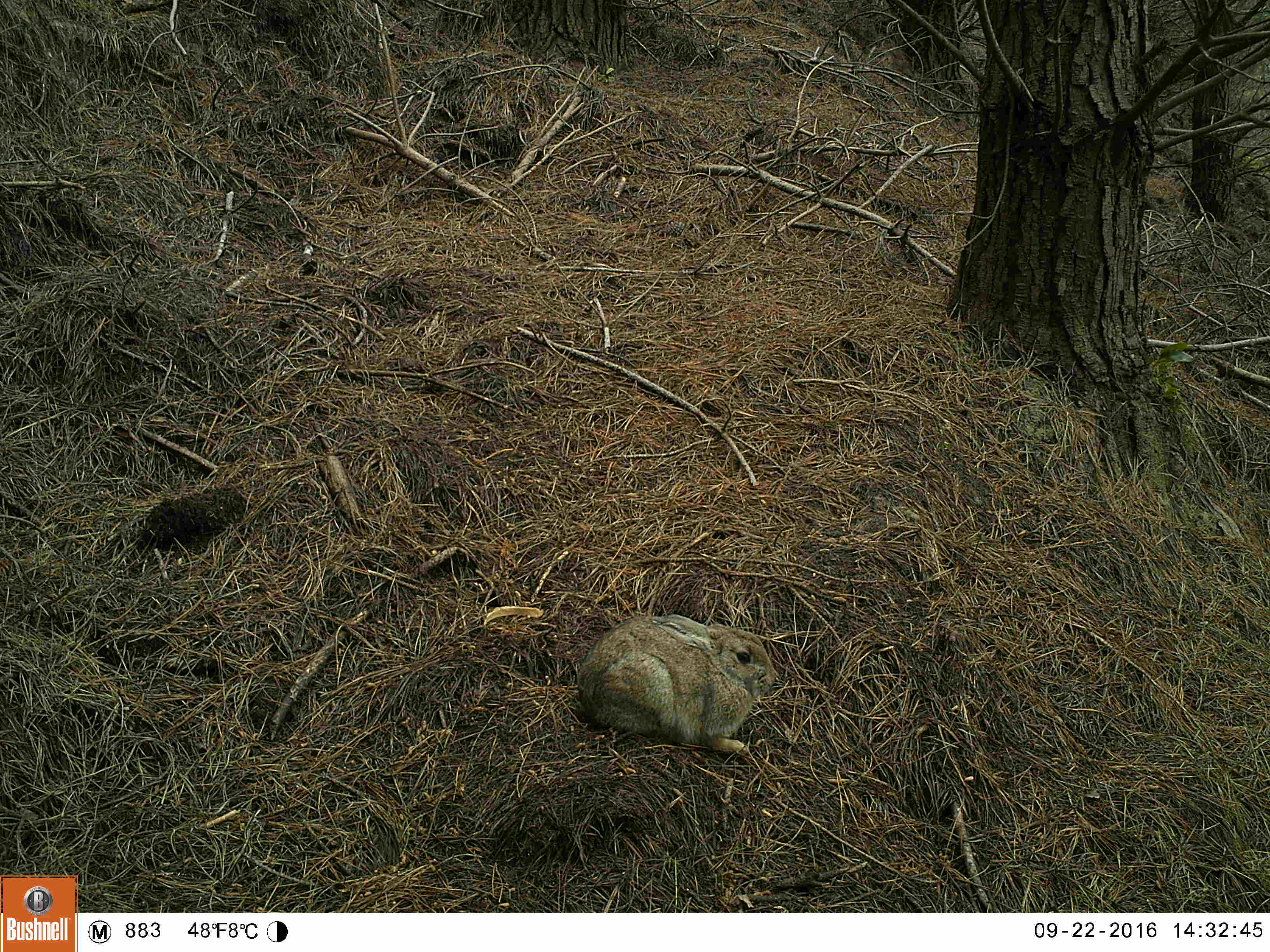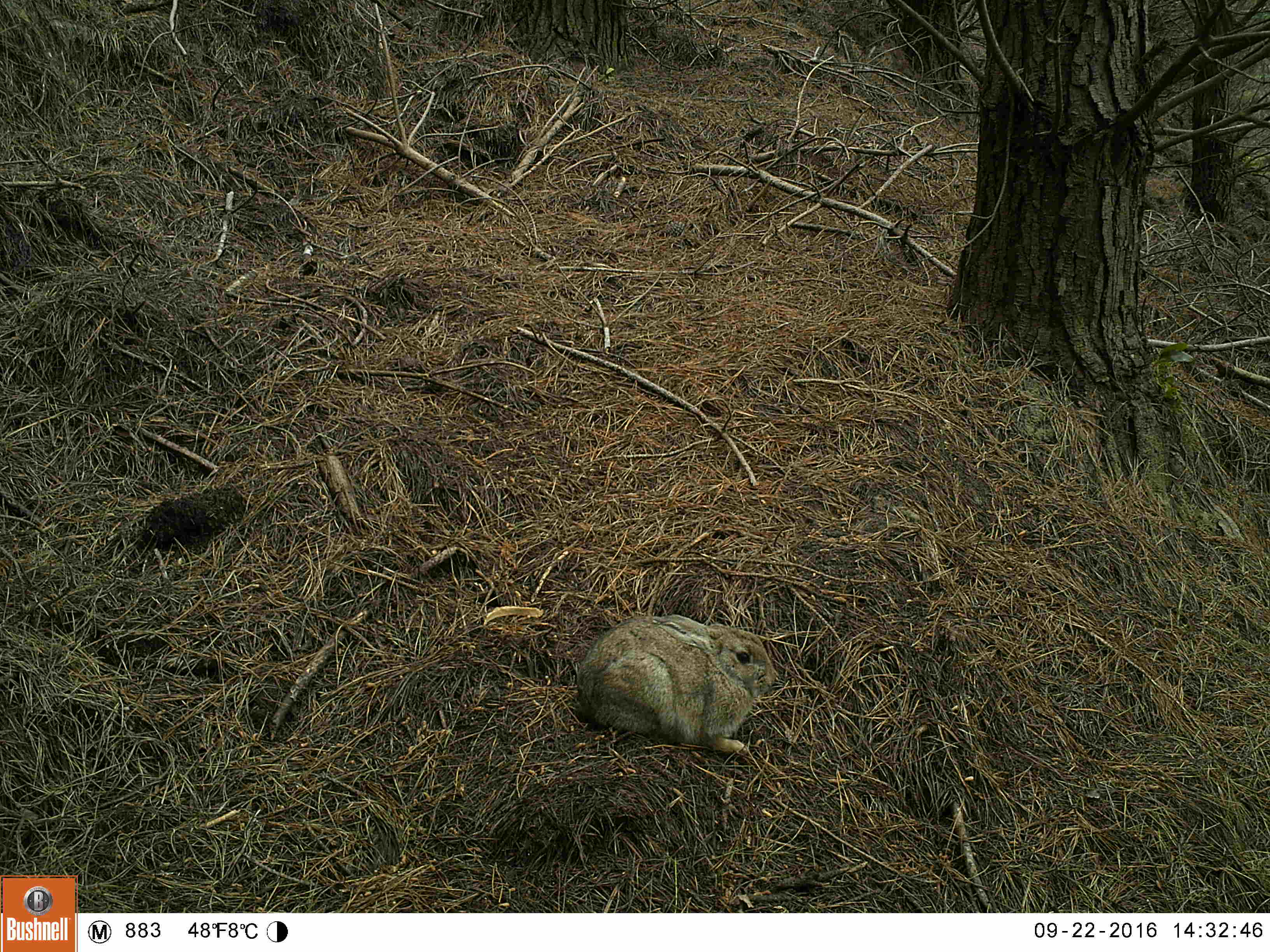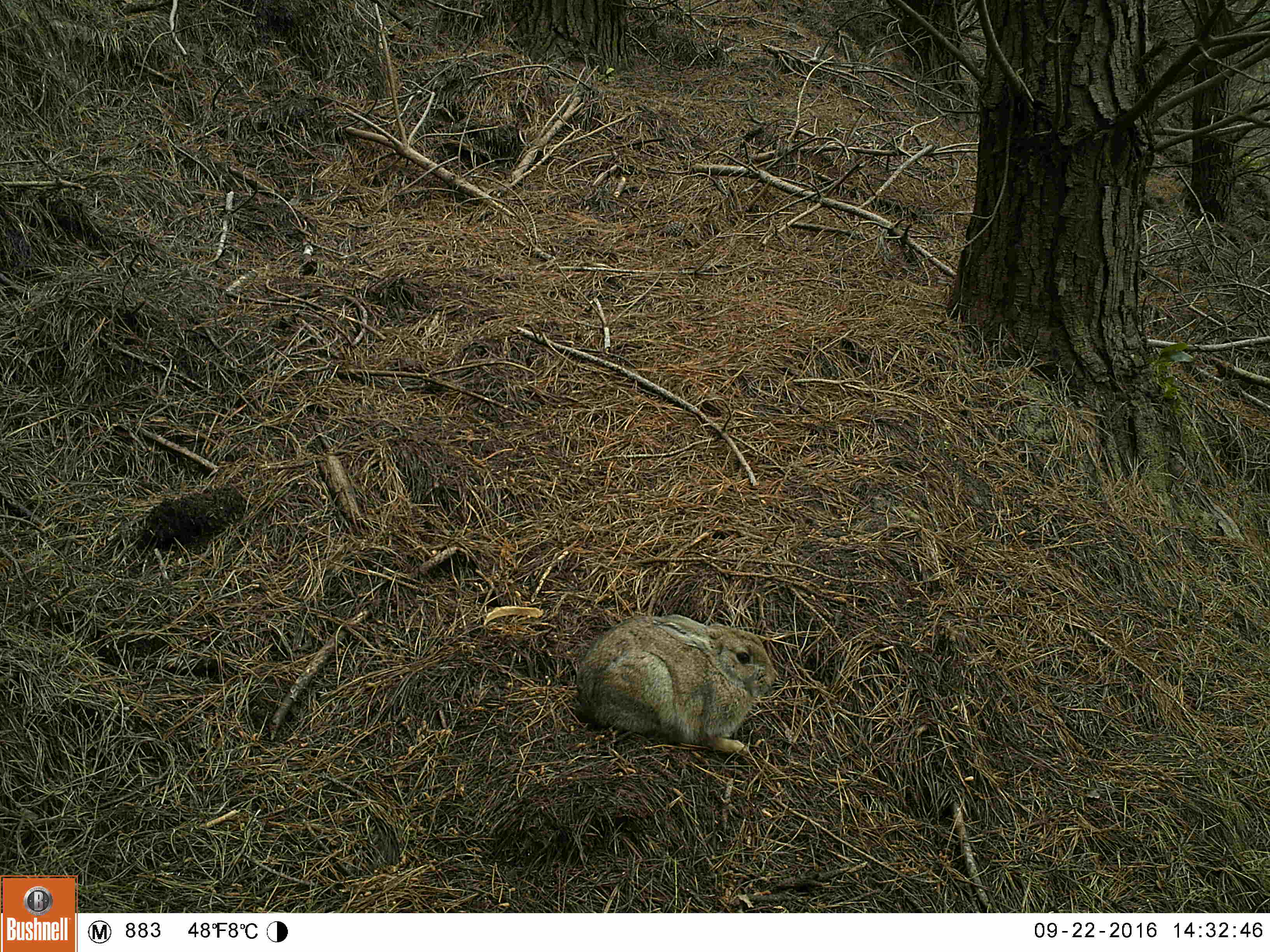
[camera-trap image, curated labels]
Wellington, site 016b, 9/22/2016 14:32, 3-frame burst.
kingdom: Animalia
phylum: Chordata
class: Mammalia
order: Lagomorpha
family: Leporidae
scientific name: Leporidae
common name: rabbit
Rabbit (Leporidae).